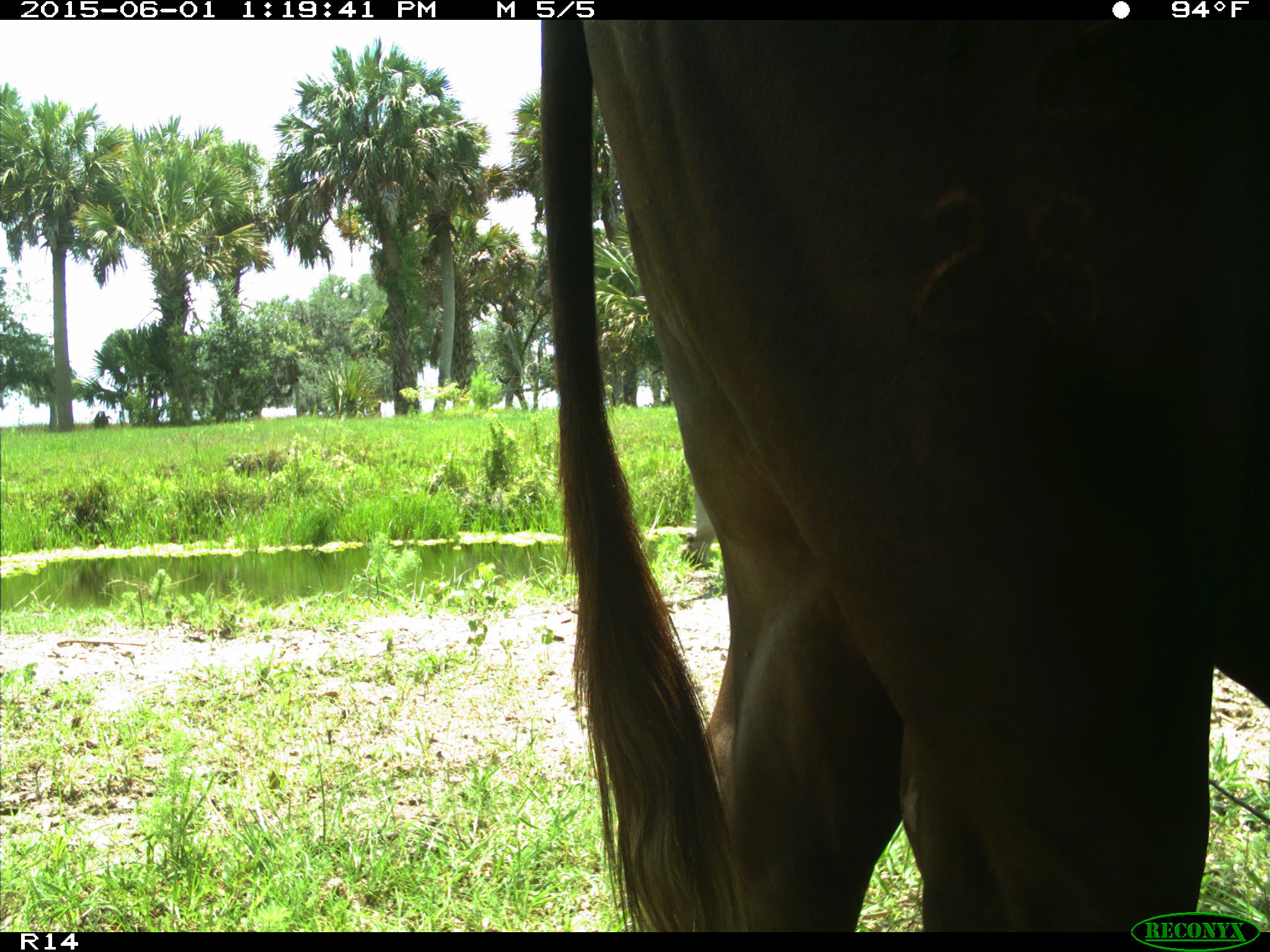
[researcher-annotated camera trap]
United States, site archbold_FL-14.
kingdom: Animalia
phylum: Chordata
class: Mammalia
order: Artiodactyla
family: Bovidae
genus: Bos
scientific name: Bos taurus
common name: domestic cow